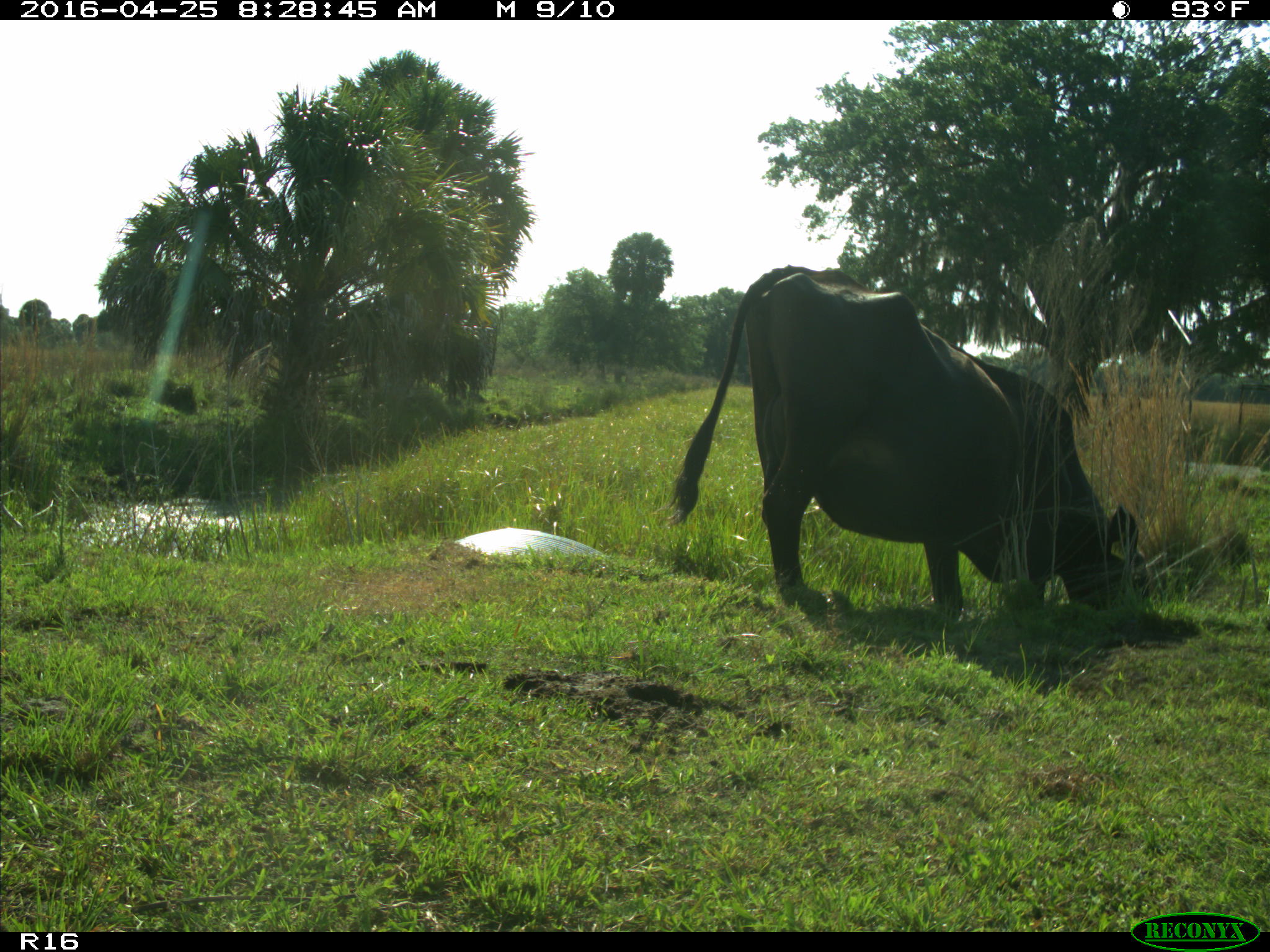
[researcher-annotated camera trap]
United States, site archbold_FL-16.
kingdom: Animalia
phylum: Chordata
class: Mammalia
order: Artiodactyla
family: Bovidae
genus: Bos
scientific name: Bos taurus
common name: domestic cow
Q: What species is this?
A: Bos taurus (domestic cow).